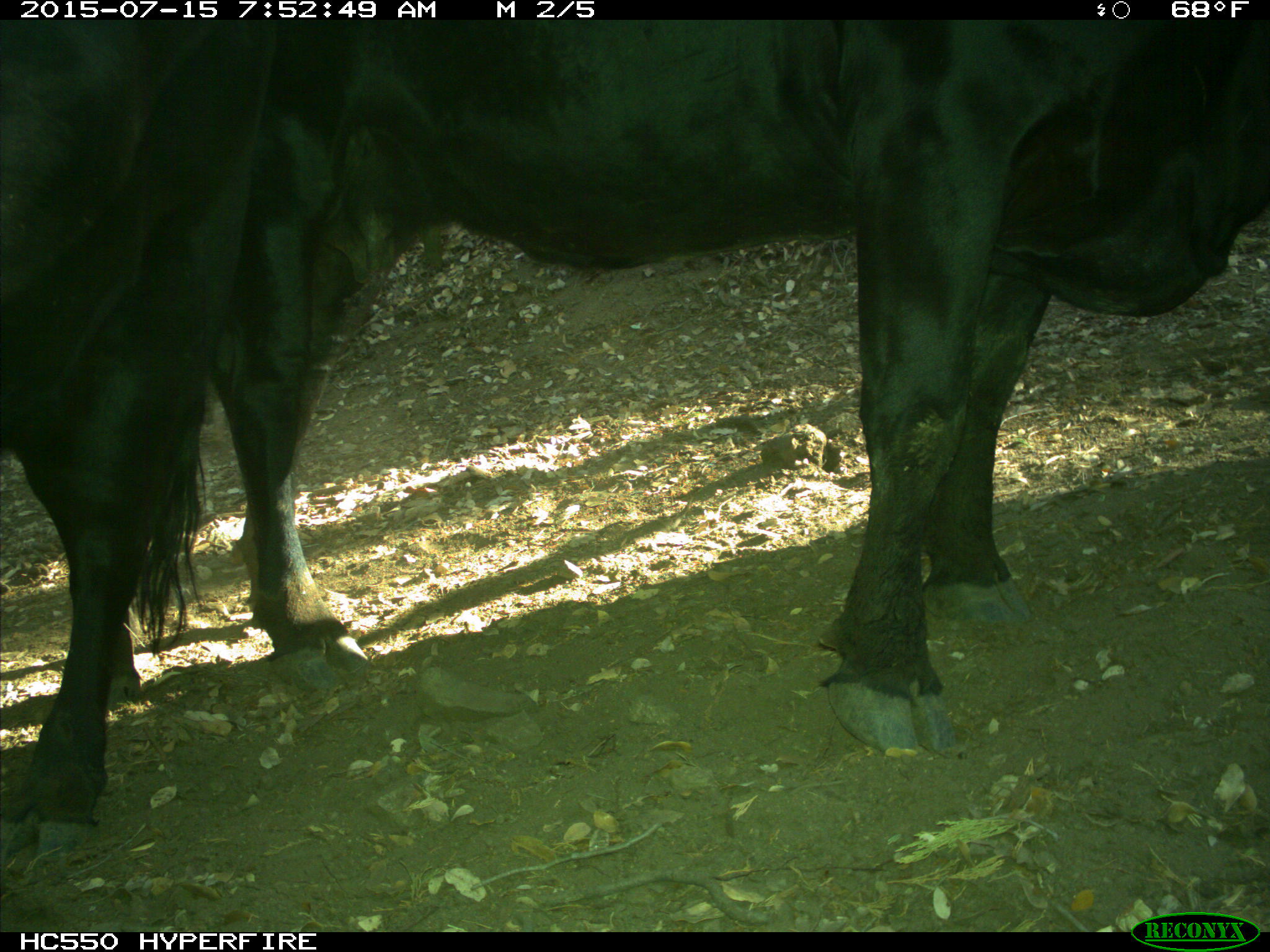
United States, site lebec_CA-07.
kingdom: Animalia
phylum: Chordata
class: Mammalia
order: Artiodactyla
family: Bovidae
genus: Bos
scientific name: Bos taurus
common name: domestic cow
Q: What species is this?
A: Bos taurus (domestic cow).